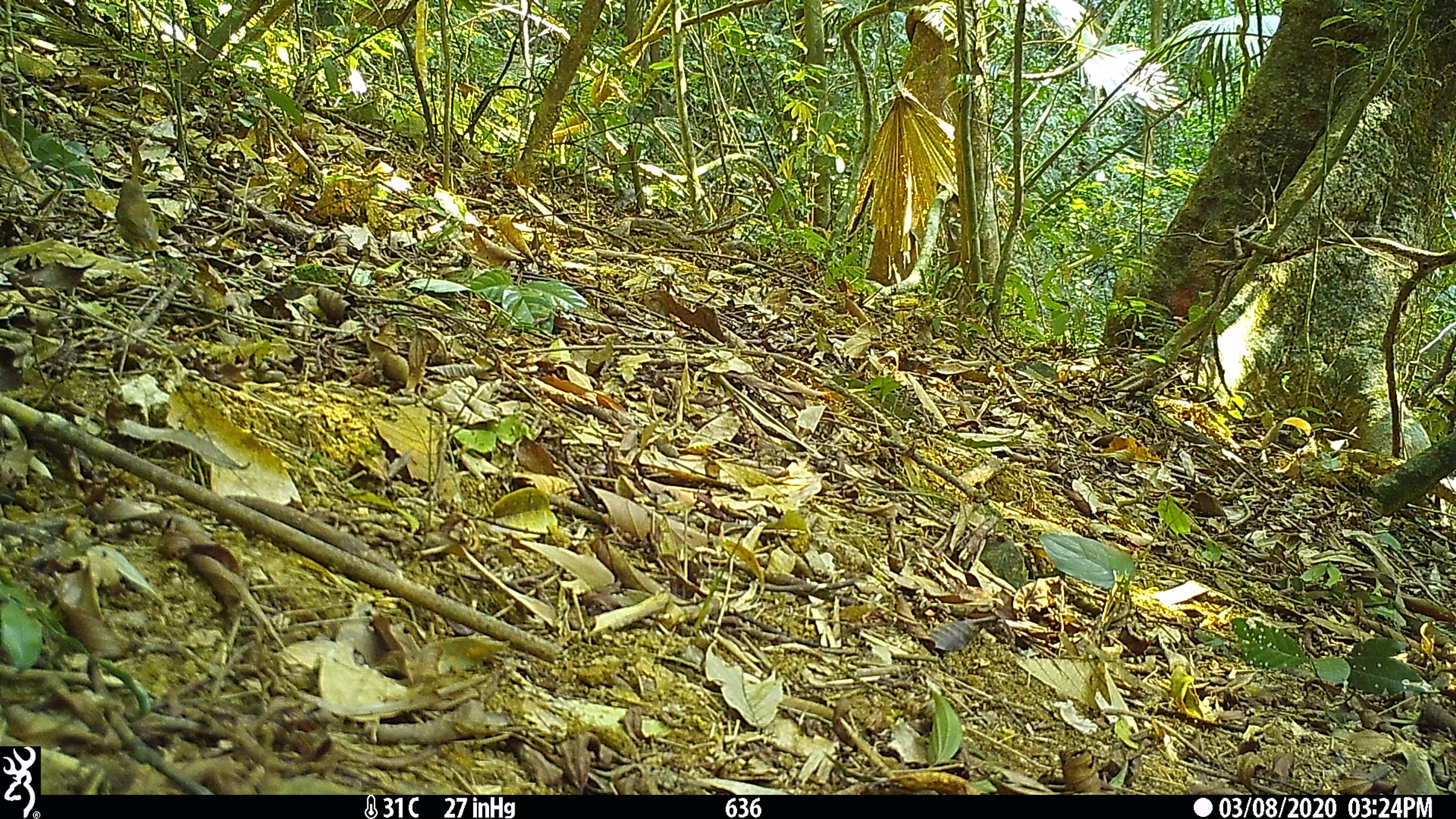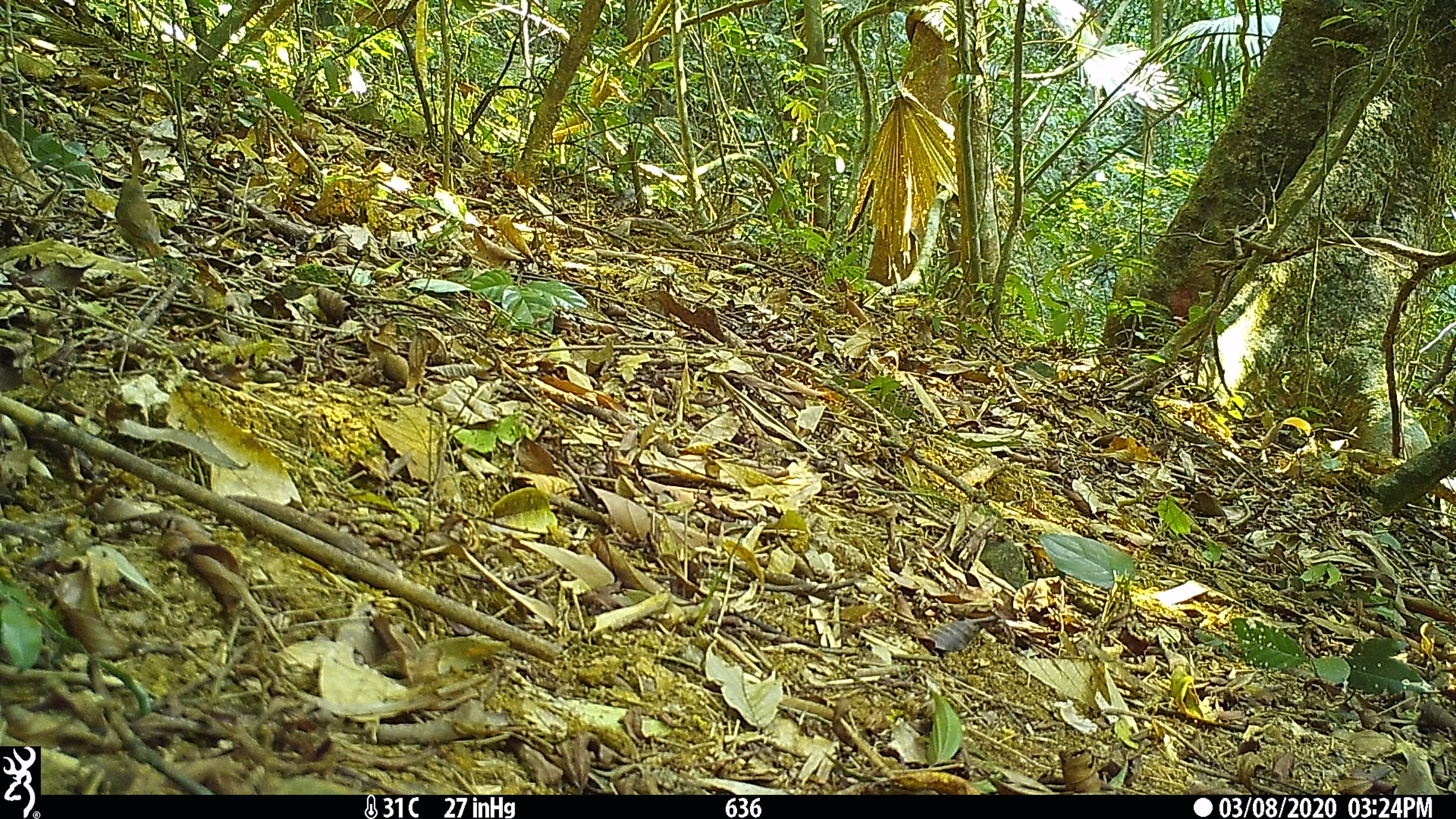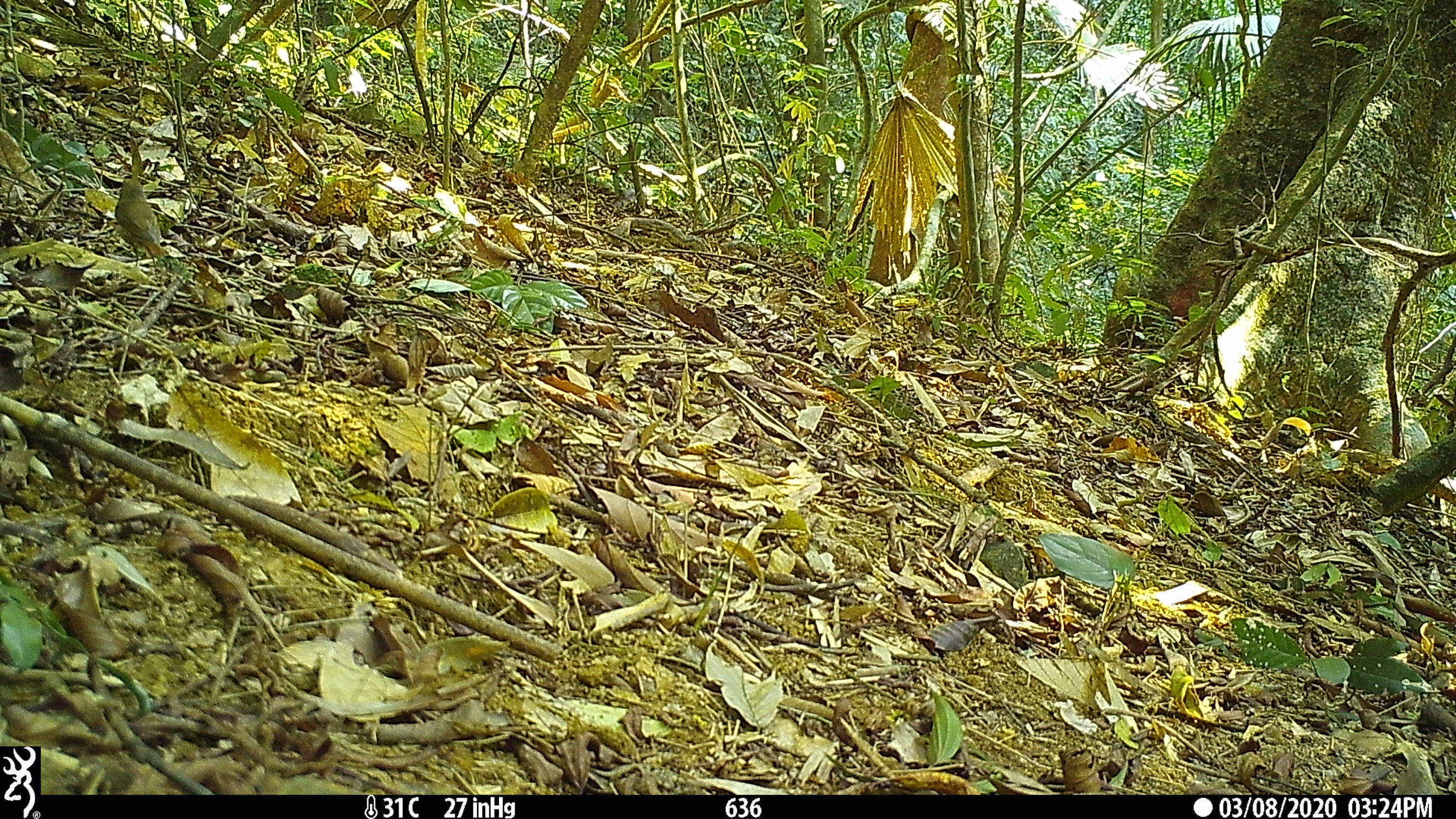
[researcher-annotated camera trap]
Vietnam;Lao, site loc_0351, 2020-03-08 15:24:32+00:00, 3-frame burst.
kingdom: Animalia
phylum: Chordata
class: Aves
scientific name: Aves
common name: bird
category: unidentified bird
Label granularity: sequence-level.